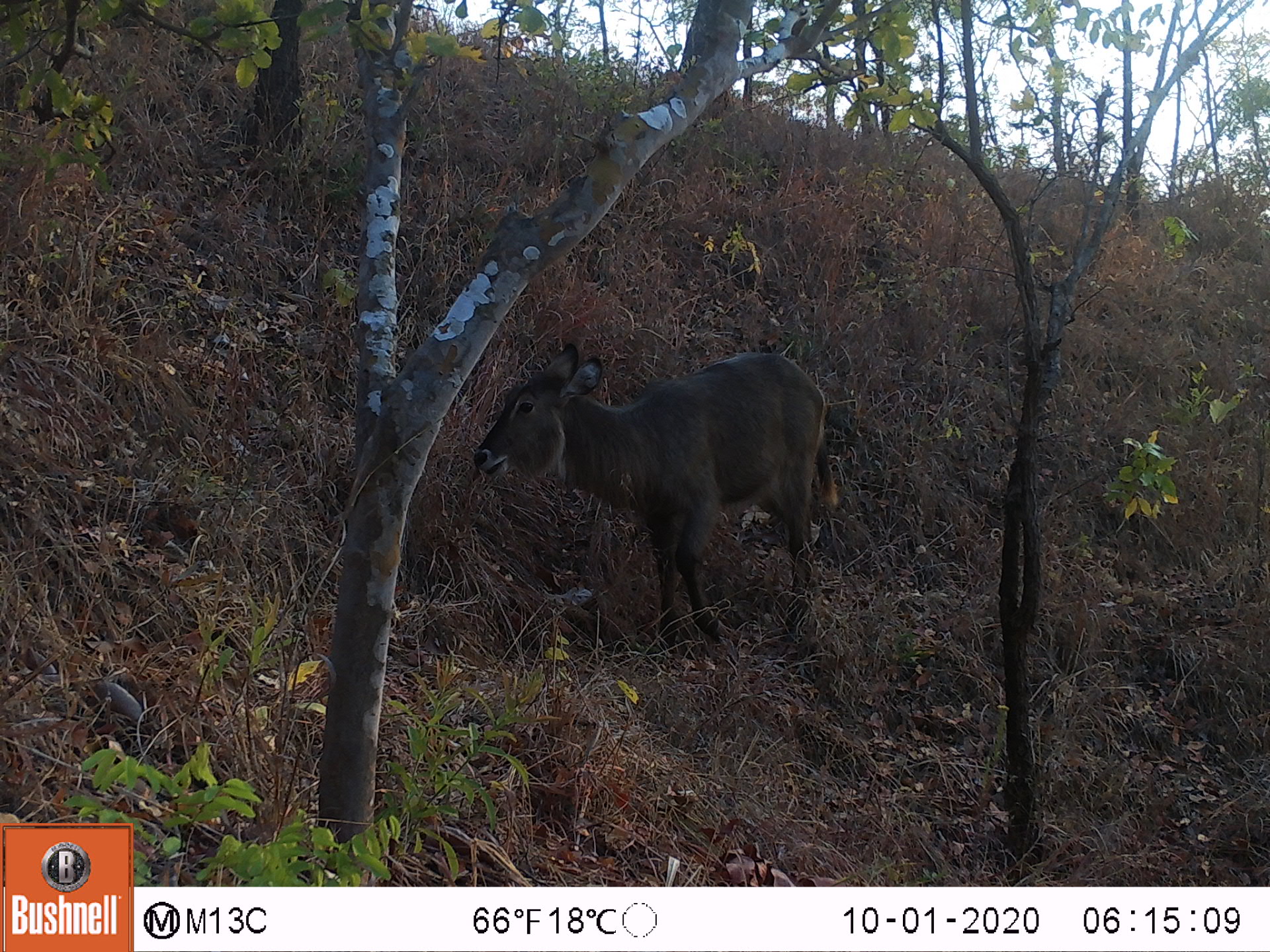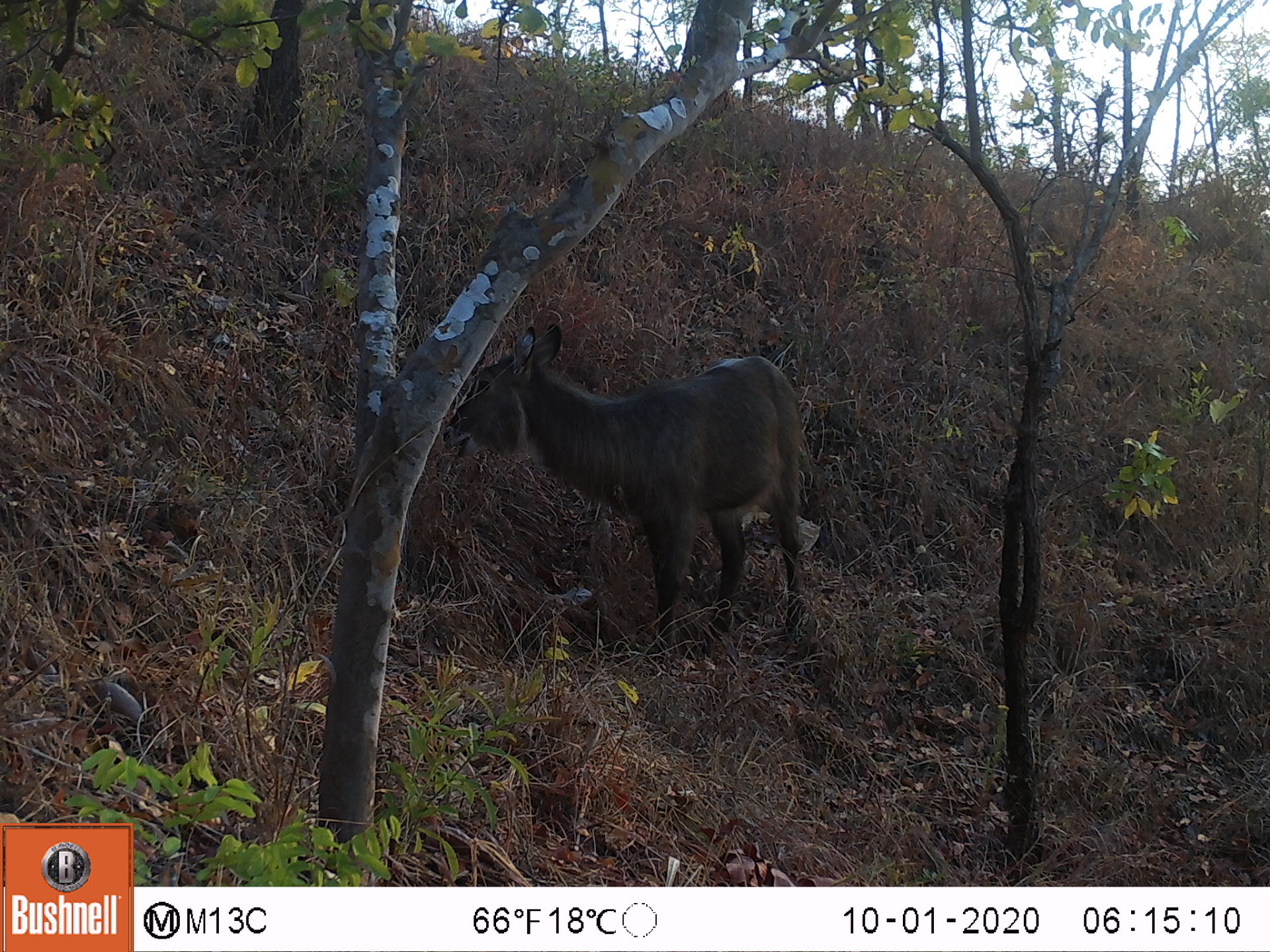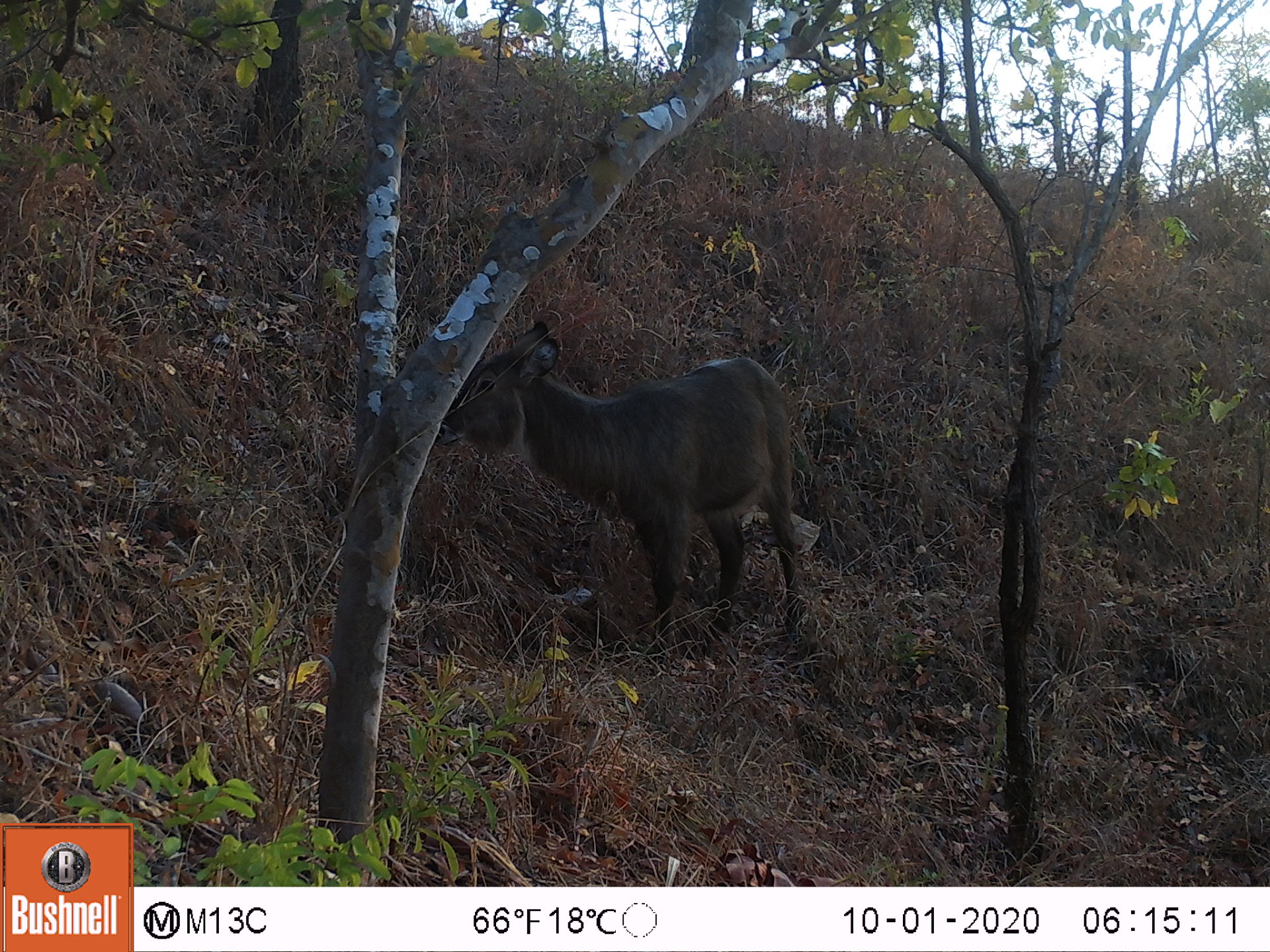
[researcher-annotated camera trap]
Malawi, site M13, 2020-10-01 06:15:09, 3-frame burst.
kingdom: Animalia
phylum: Chordata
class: Mammalia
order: Artiodactyla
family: Bovidae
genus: Kobus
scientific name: Kobus ellipsiprymnus ellipsiprymnus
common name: common waterbuck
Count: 1.